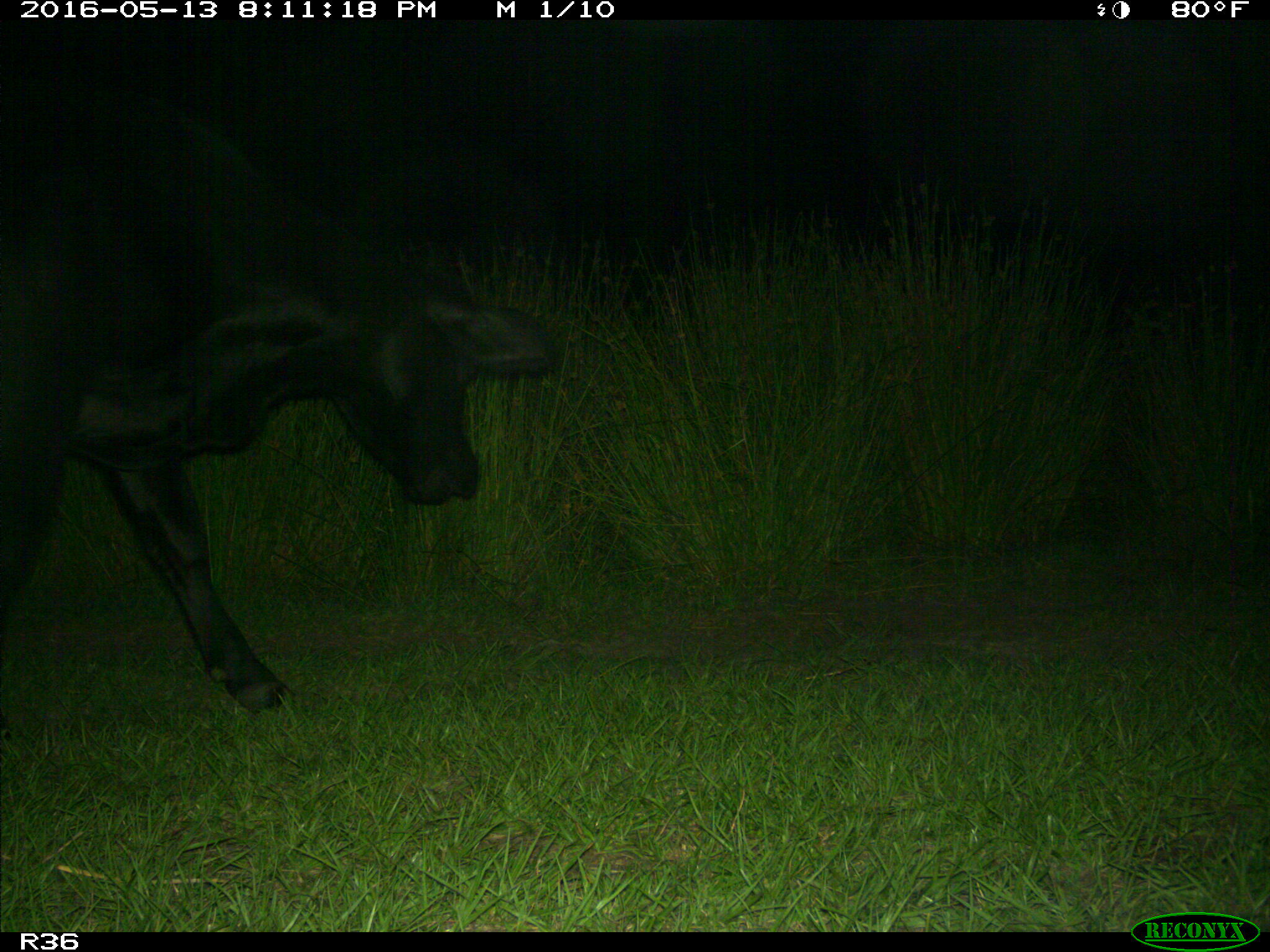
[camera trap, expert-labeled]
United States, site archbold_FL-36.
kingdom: Animalia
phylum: Chordata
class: Mammalia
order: Artiodactyla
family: Bovidae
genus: Bos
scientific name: Bos taurus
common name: domestic cow